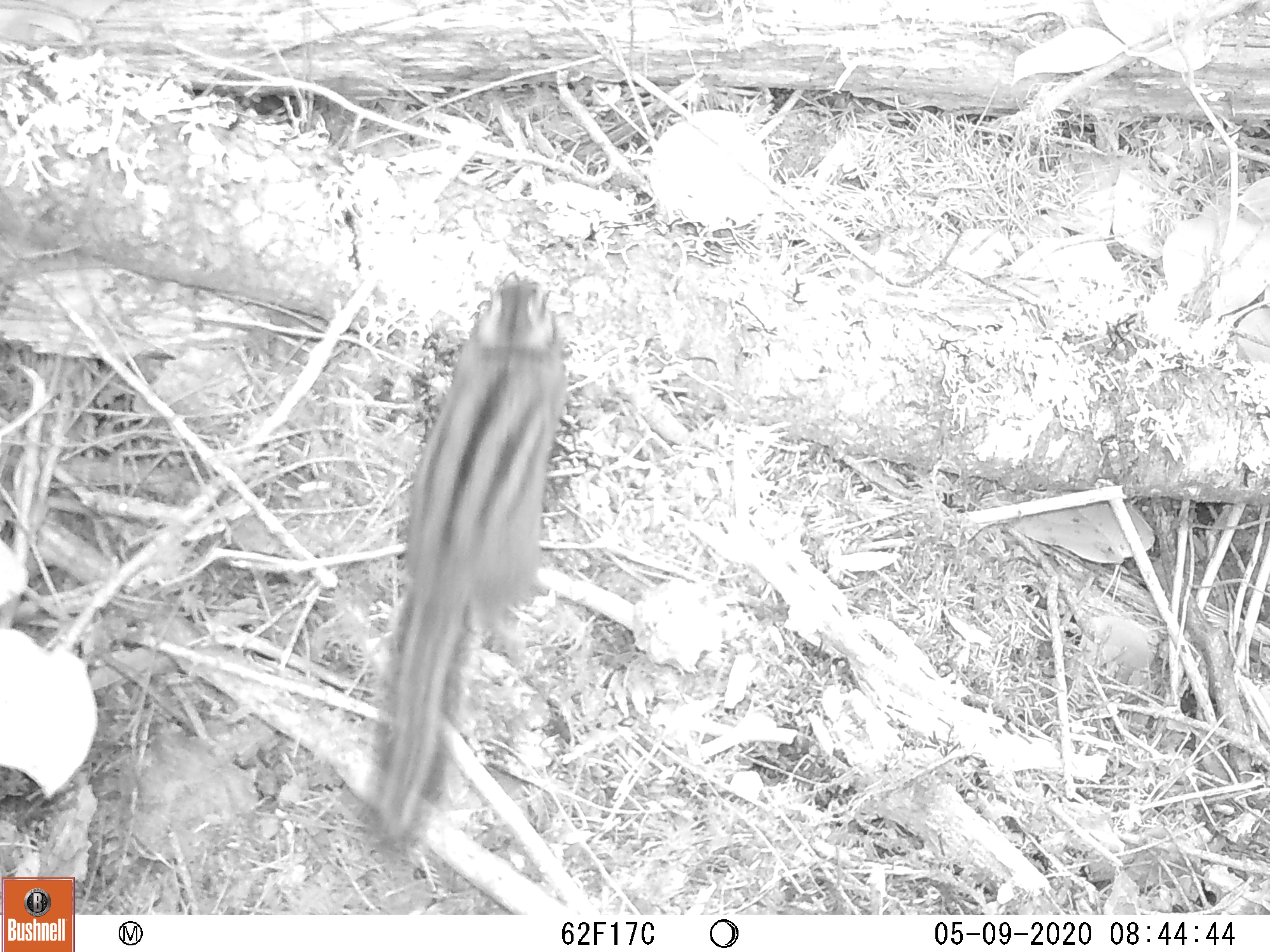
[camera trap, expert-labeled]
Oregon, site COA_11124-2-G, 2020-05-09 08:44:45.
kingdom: Animalia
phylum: Chordata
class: Mammalia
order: Rodentia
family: Sciuridae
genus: Neotamias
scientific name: Neotamias townsendii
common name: townsend's chipmunk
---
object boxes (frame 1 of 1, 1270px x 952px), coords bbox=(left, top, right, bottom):
townsend's chipmunk: bbox=(344, 261, 585, 875)